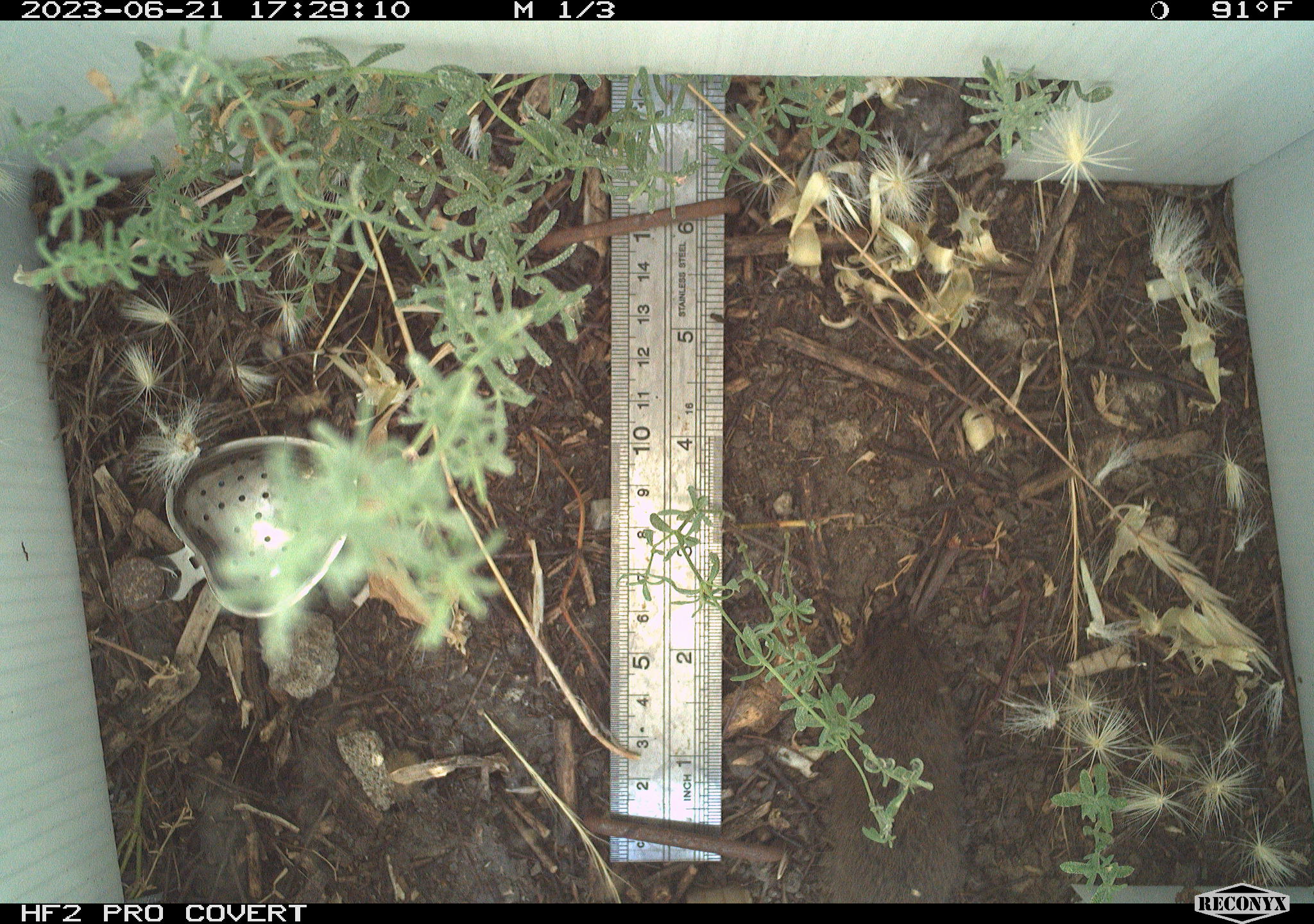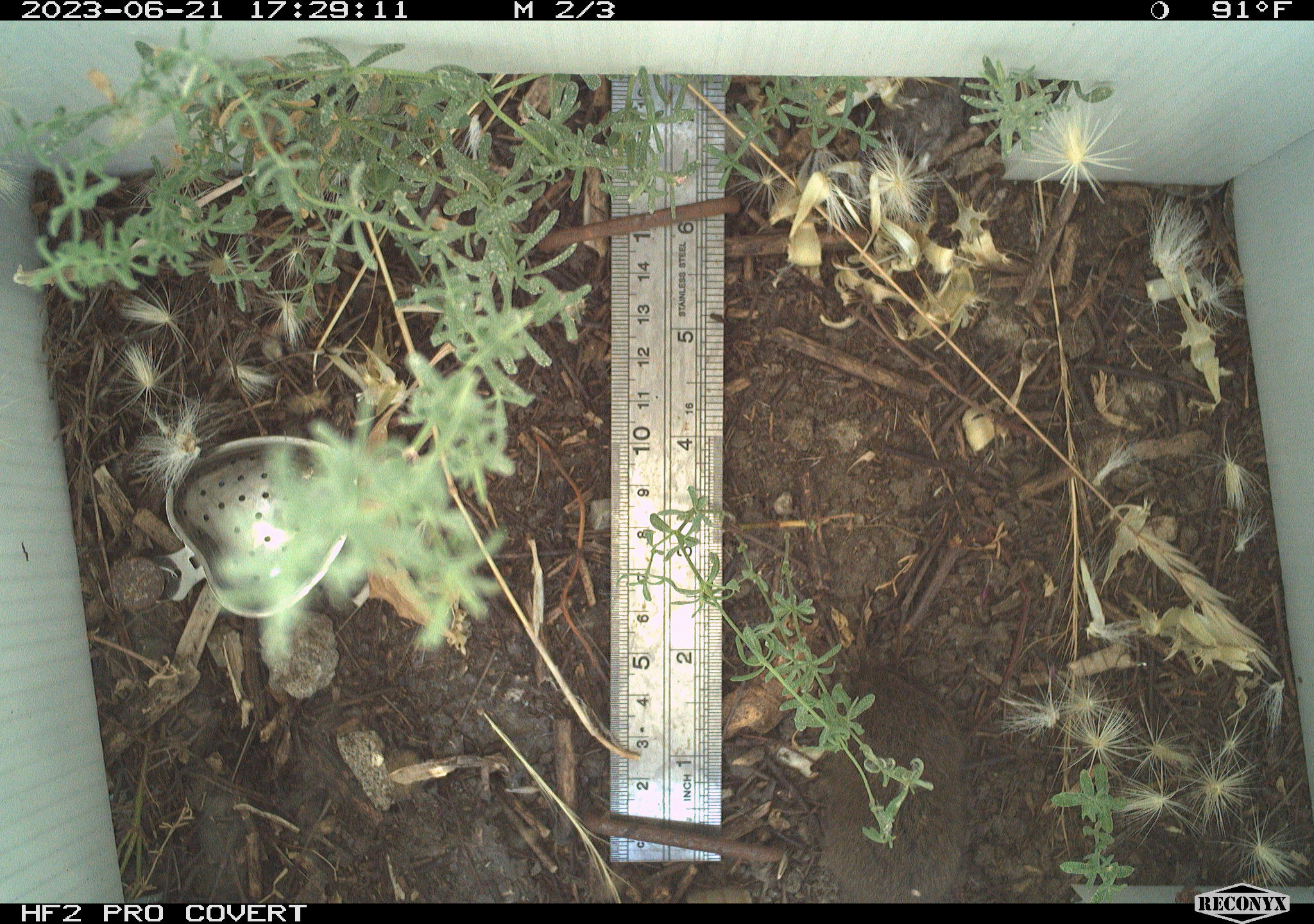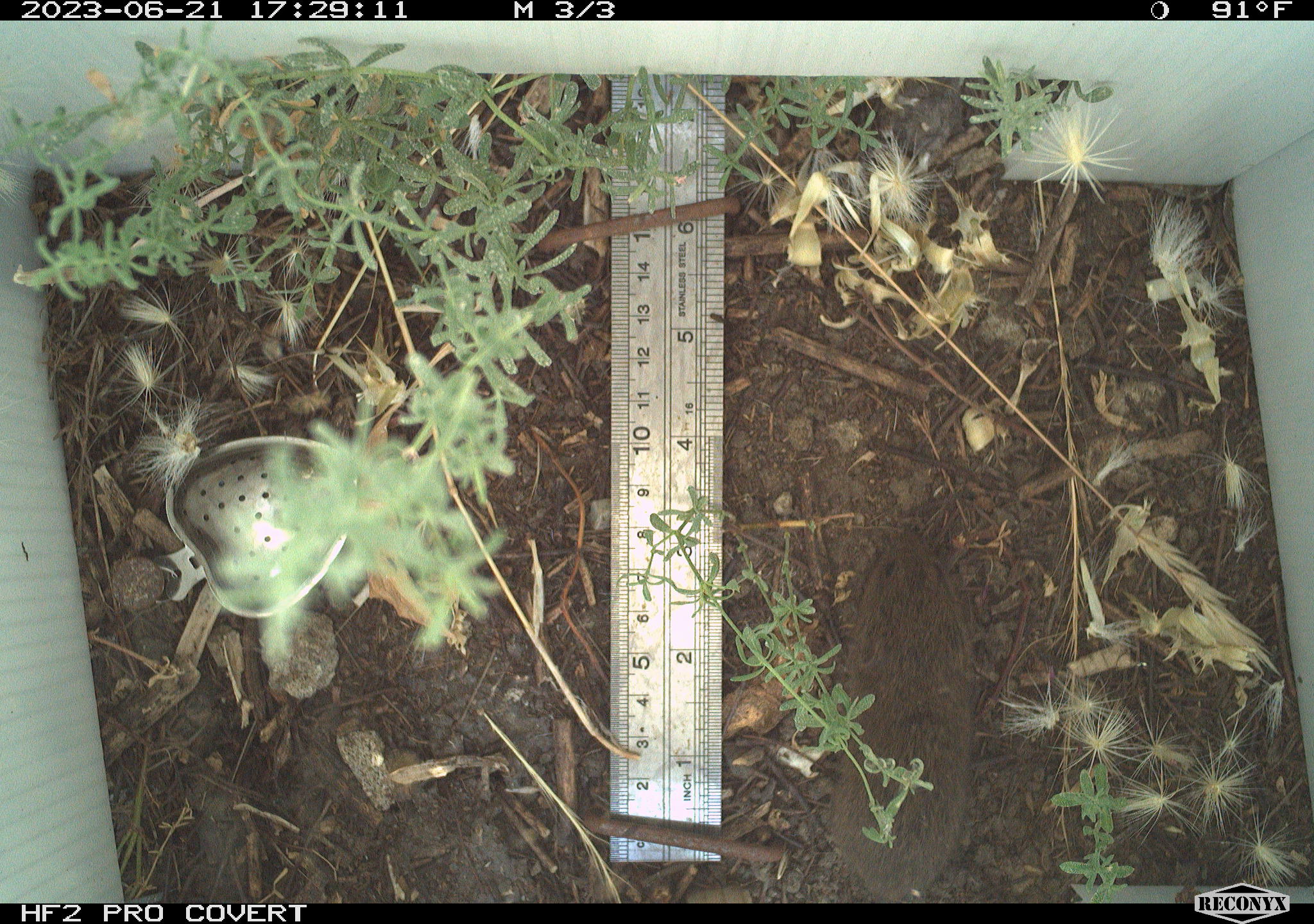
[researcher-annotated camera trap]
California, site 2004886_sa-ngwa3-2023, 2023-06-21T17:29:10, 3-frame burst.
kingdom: Animalia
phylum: Chordata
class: Mammalia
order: Rodentia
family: Cricetidae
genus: Microtus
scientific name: Microtus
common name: meadow vole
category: microtus species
Microtus species (meadow vole) (Microtus).